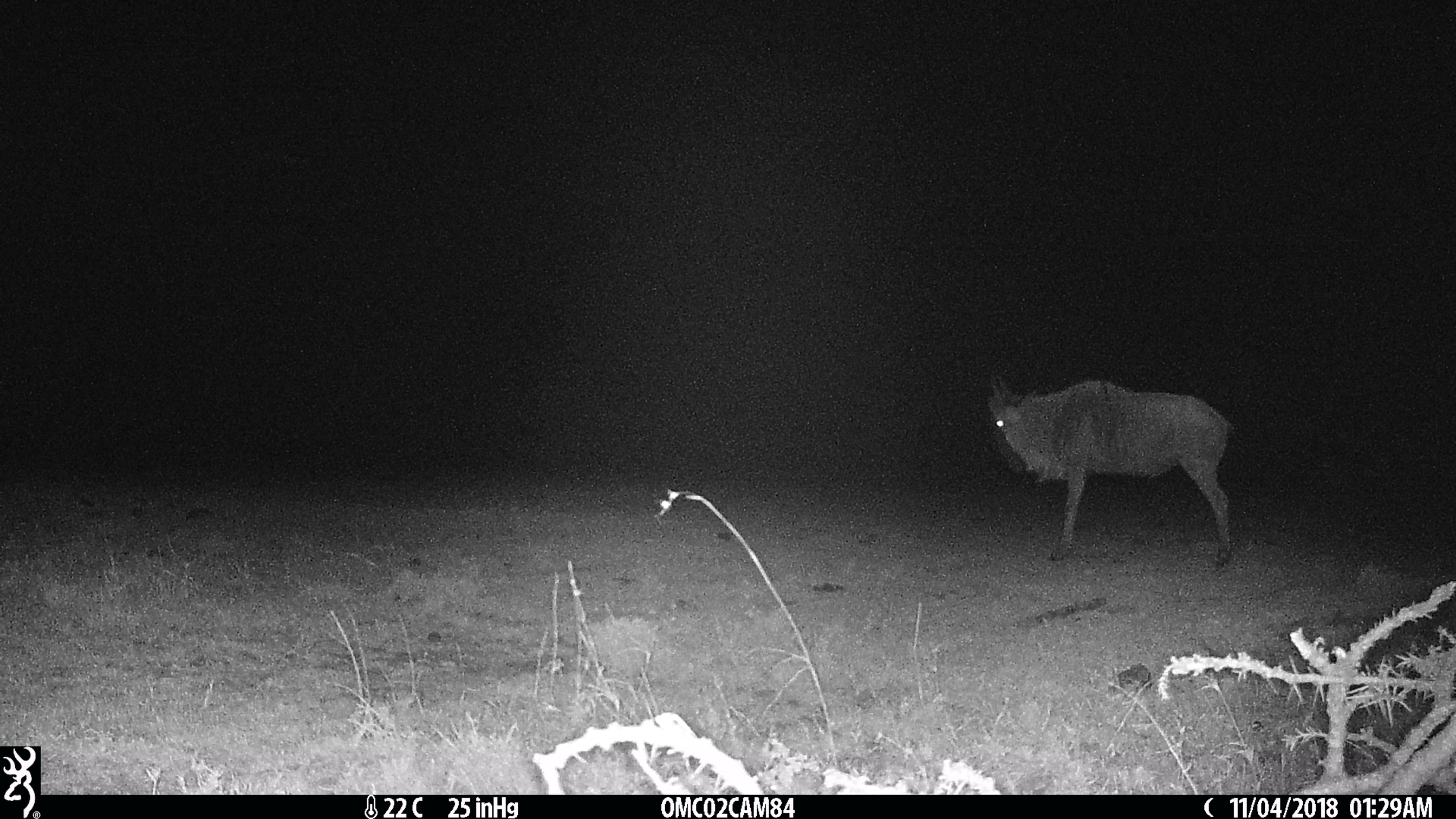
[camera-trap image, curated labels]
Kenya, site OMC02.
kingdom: Animalia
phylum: Chordata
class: Mammalia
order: Artiodactyla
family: Bovidae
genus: Connochaetes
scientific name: Connochaetes taurinus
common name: blue wildebeest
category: wildebeest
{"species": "wildebeest (blue wildebeest) (Connochaetes taurinus)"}